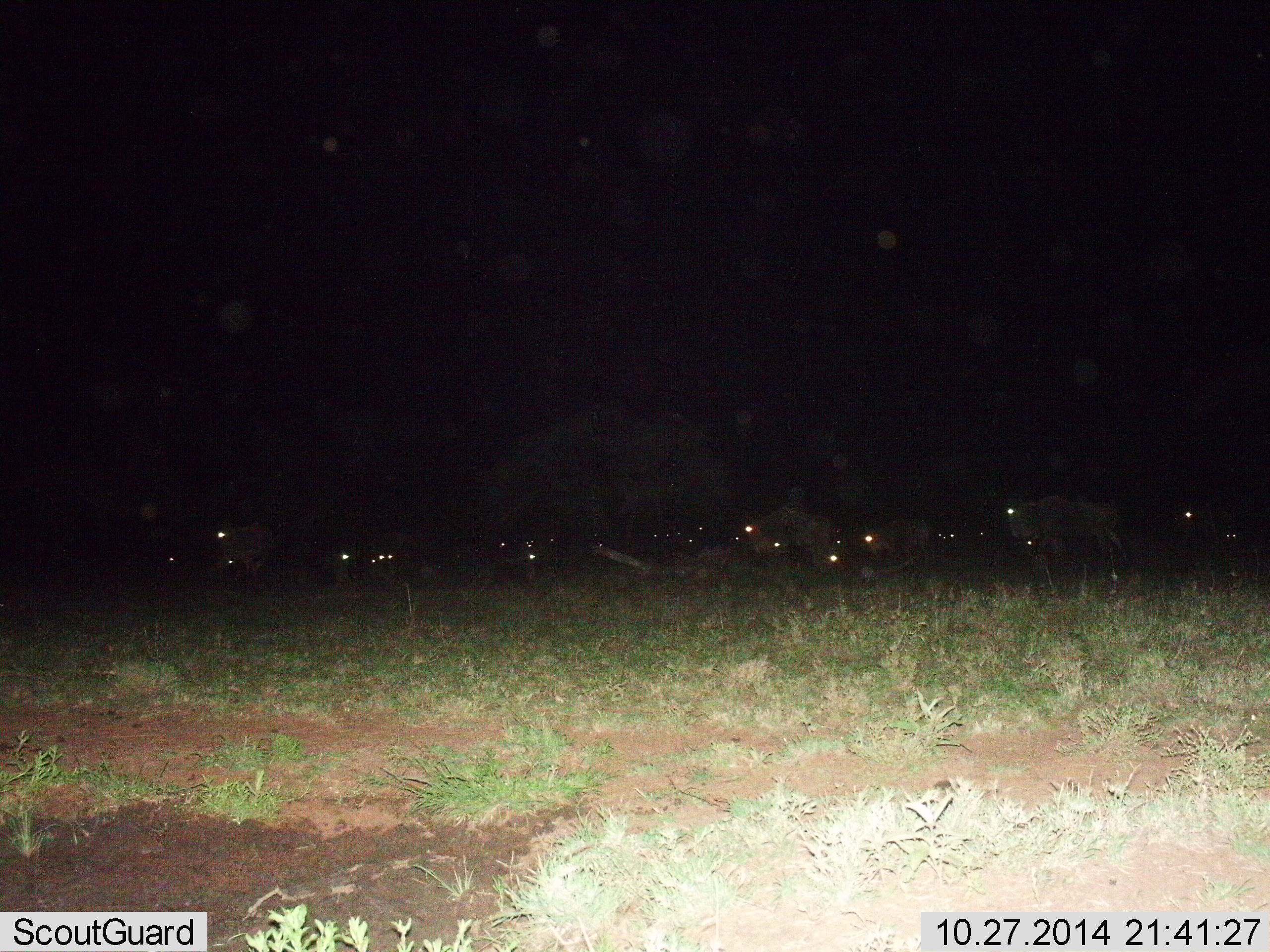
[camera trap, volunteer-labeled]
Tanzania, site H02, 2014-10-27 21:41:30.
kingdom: Animalia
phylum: Chordata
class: Mammalia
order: Artiodactyla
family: Bovidae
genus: Connochaetes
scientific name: Connochaetes taurinus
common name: blue wildebeest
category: wildebeest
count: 11-50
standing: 80%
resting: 20%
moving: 30%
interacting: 0%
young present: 0%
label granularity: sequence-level